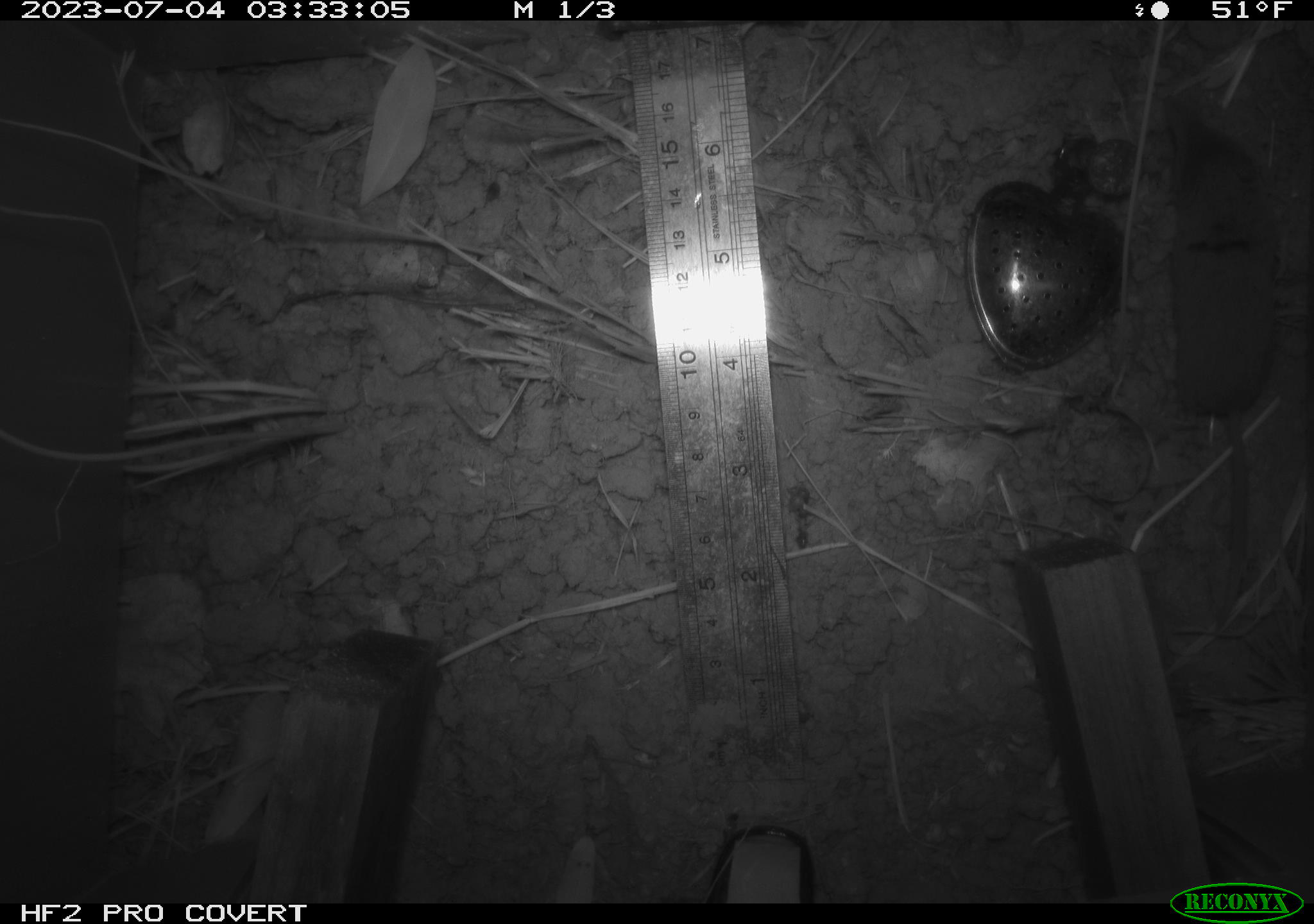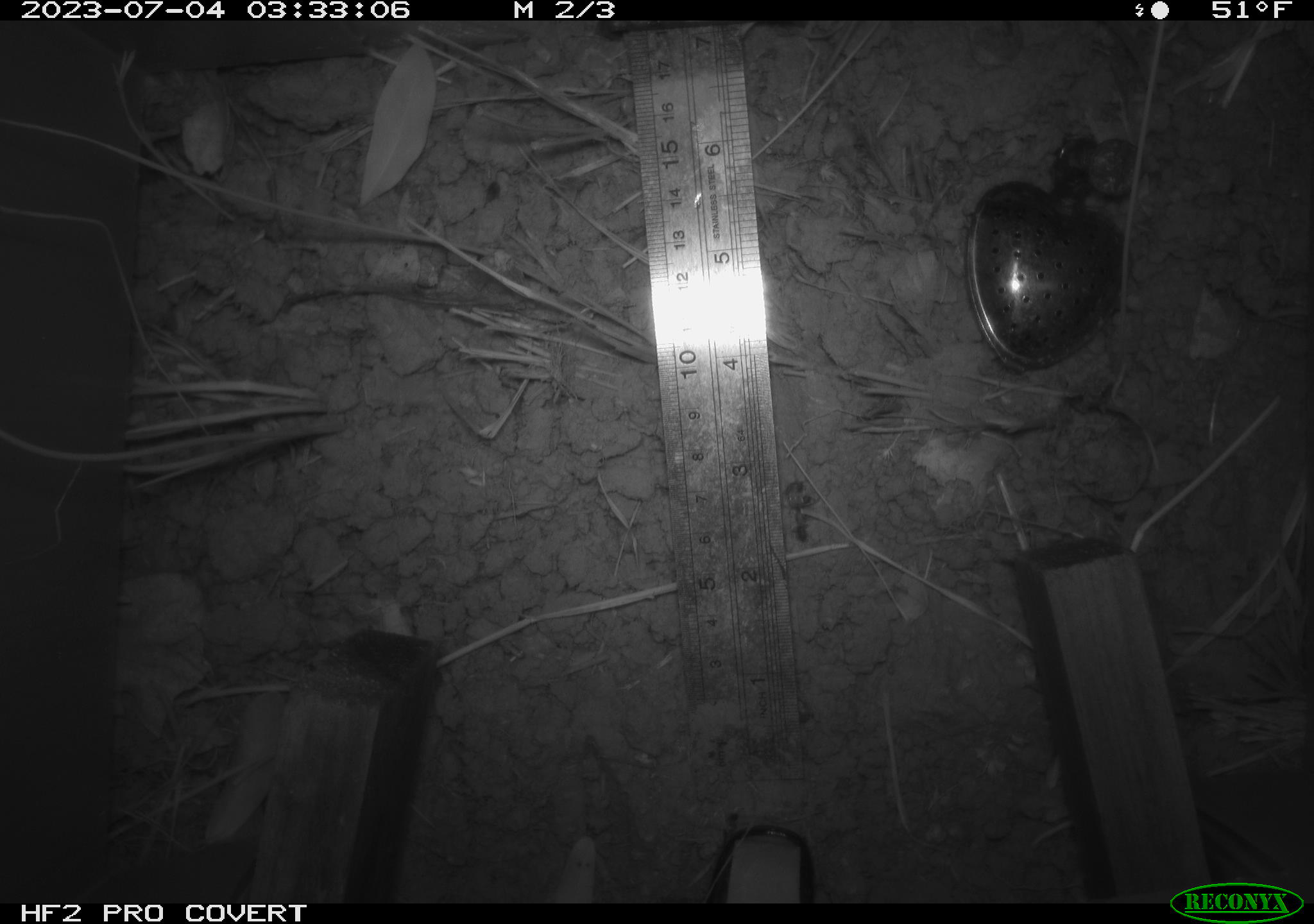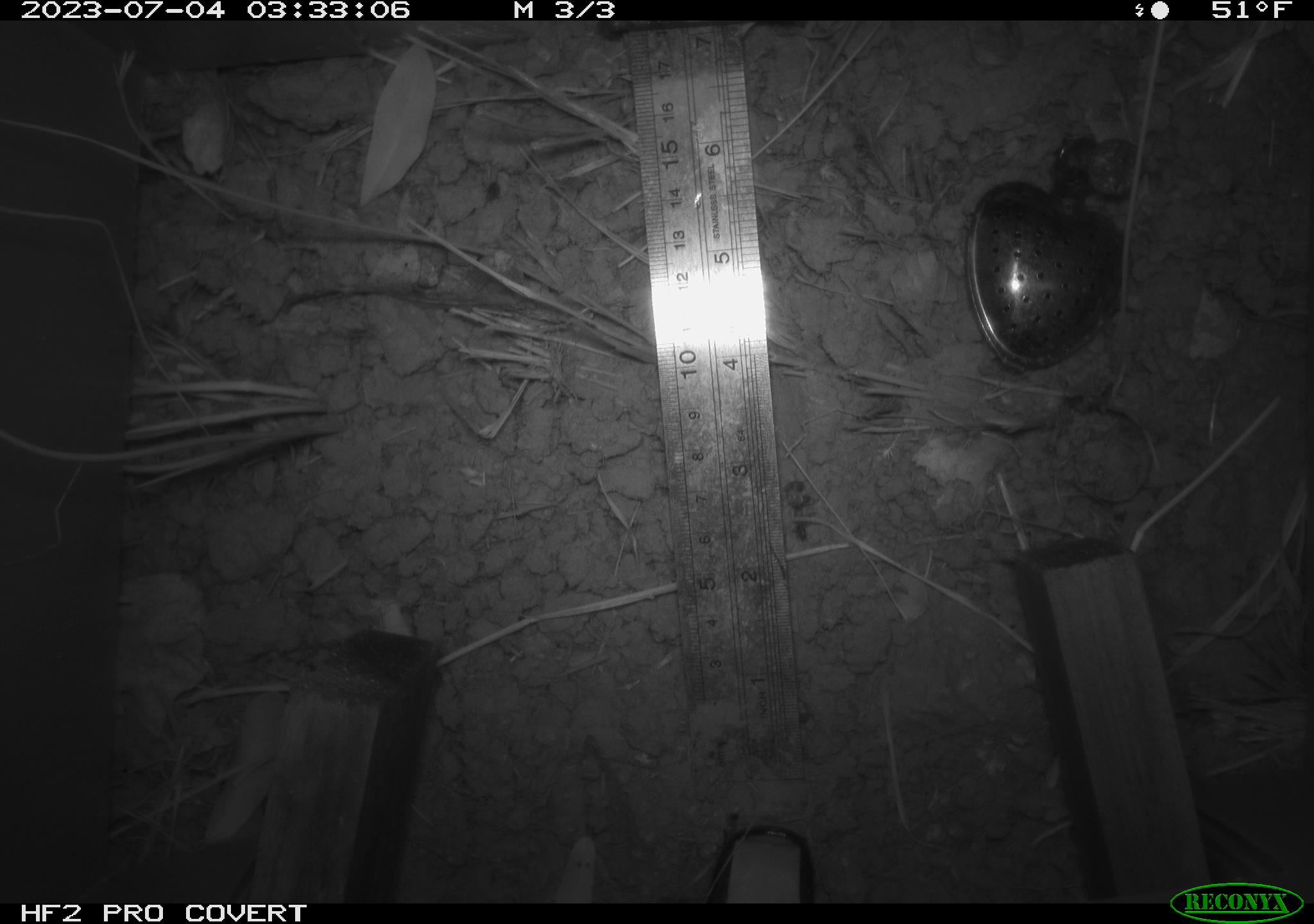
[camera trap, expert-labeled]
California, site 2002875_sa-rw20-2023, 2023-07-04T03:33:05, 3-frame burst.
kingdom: Animalia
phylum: Chordata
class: Mammalia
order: Eulipotyphla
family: Soricidae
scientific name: Soricidae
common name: shrews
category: soricidae family